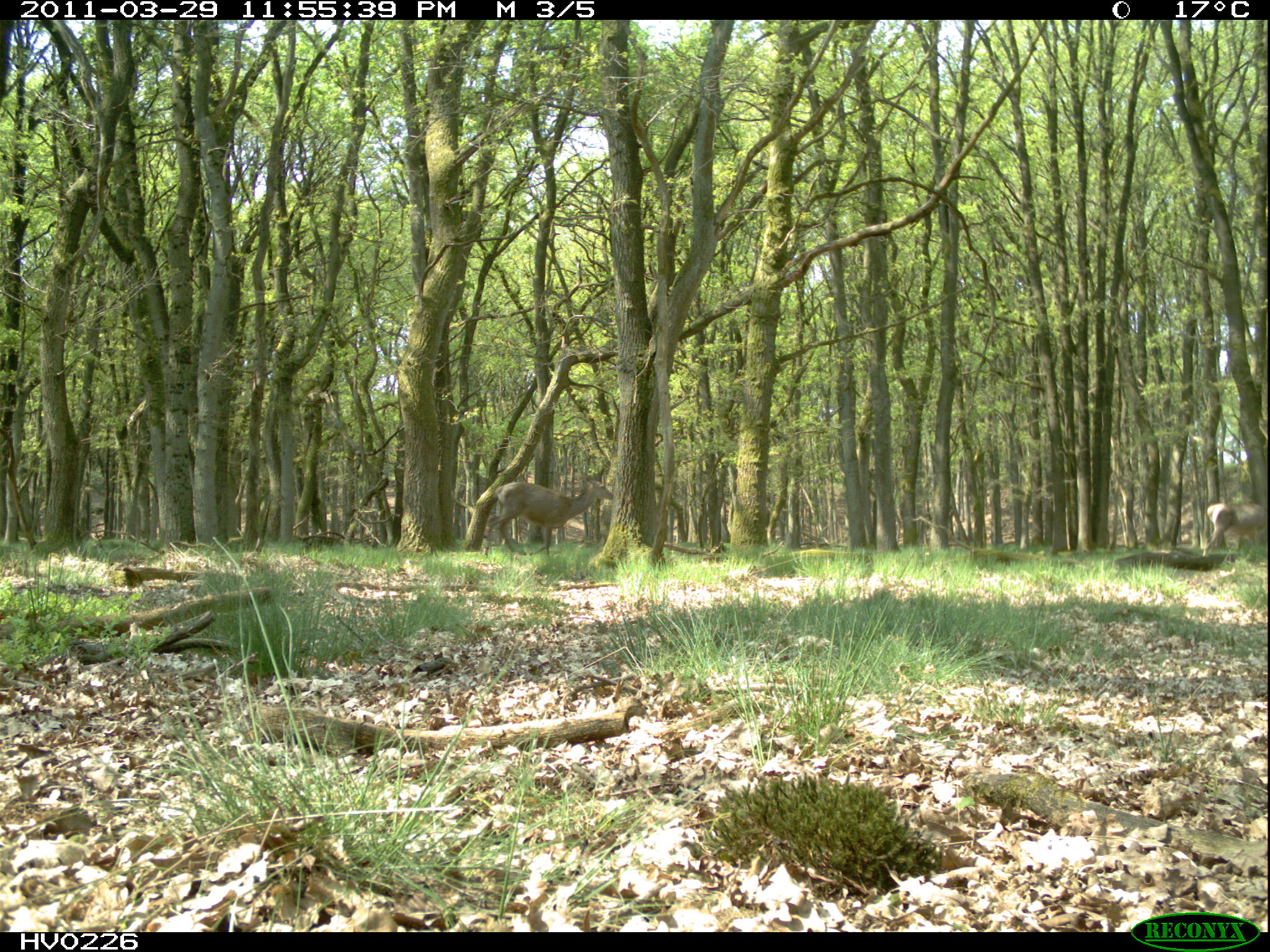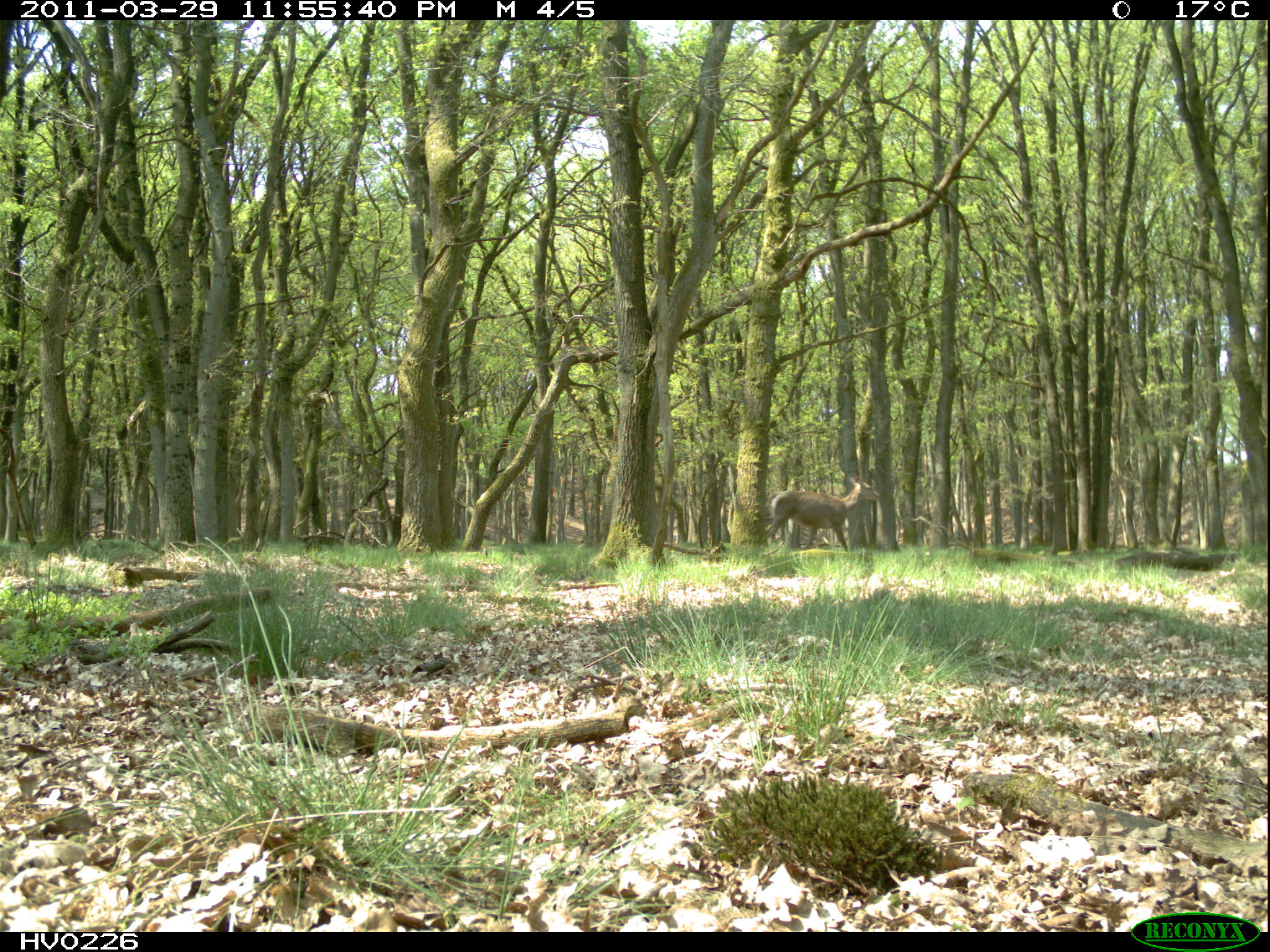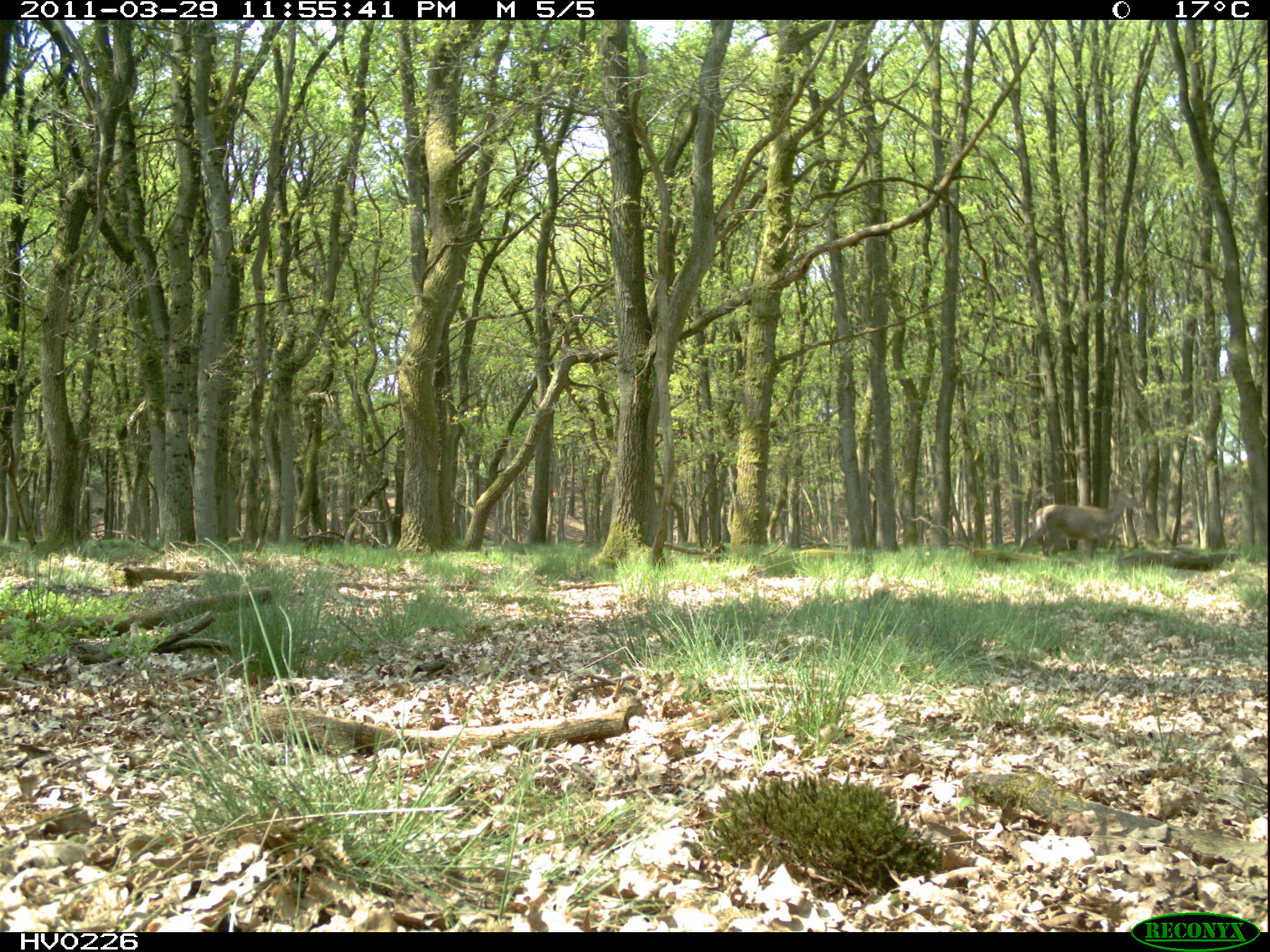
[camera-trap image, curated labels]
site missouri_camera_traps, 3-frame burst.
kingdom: Animalia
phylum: Chordata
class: Mammalia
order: Artiodactyla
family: Cervidae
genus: Cervus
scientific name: Cervus elaphus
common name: red deer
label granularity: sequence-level